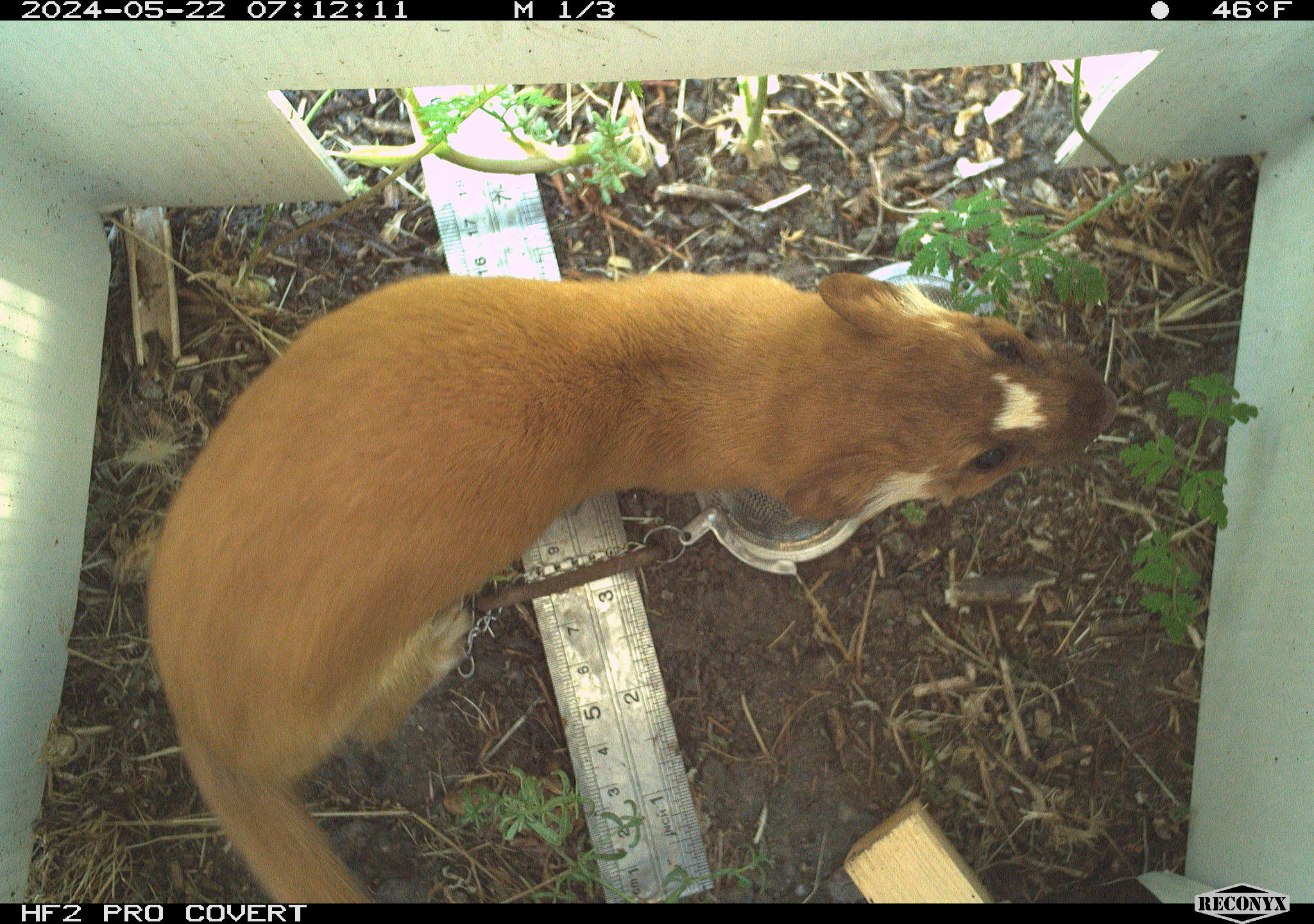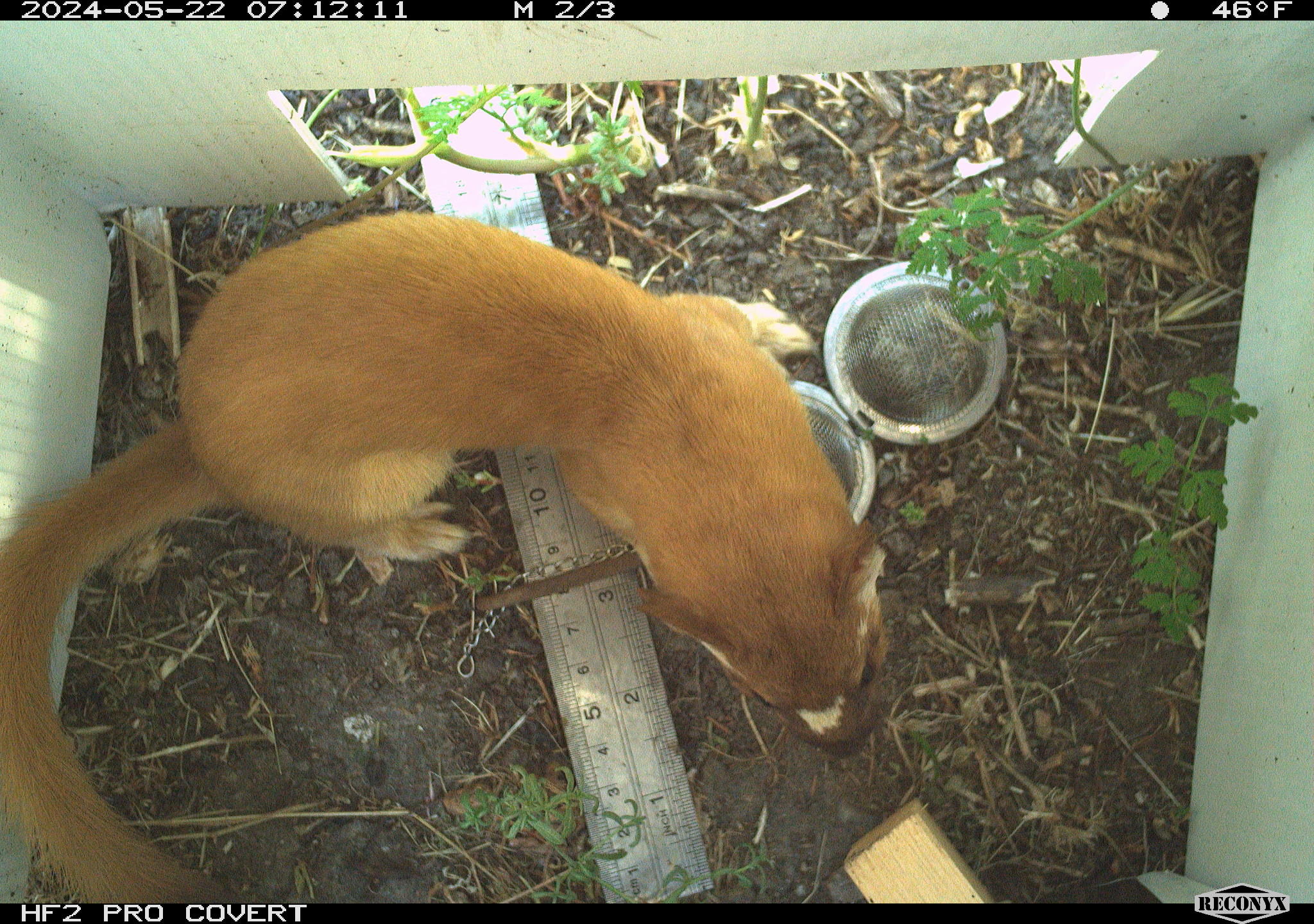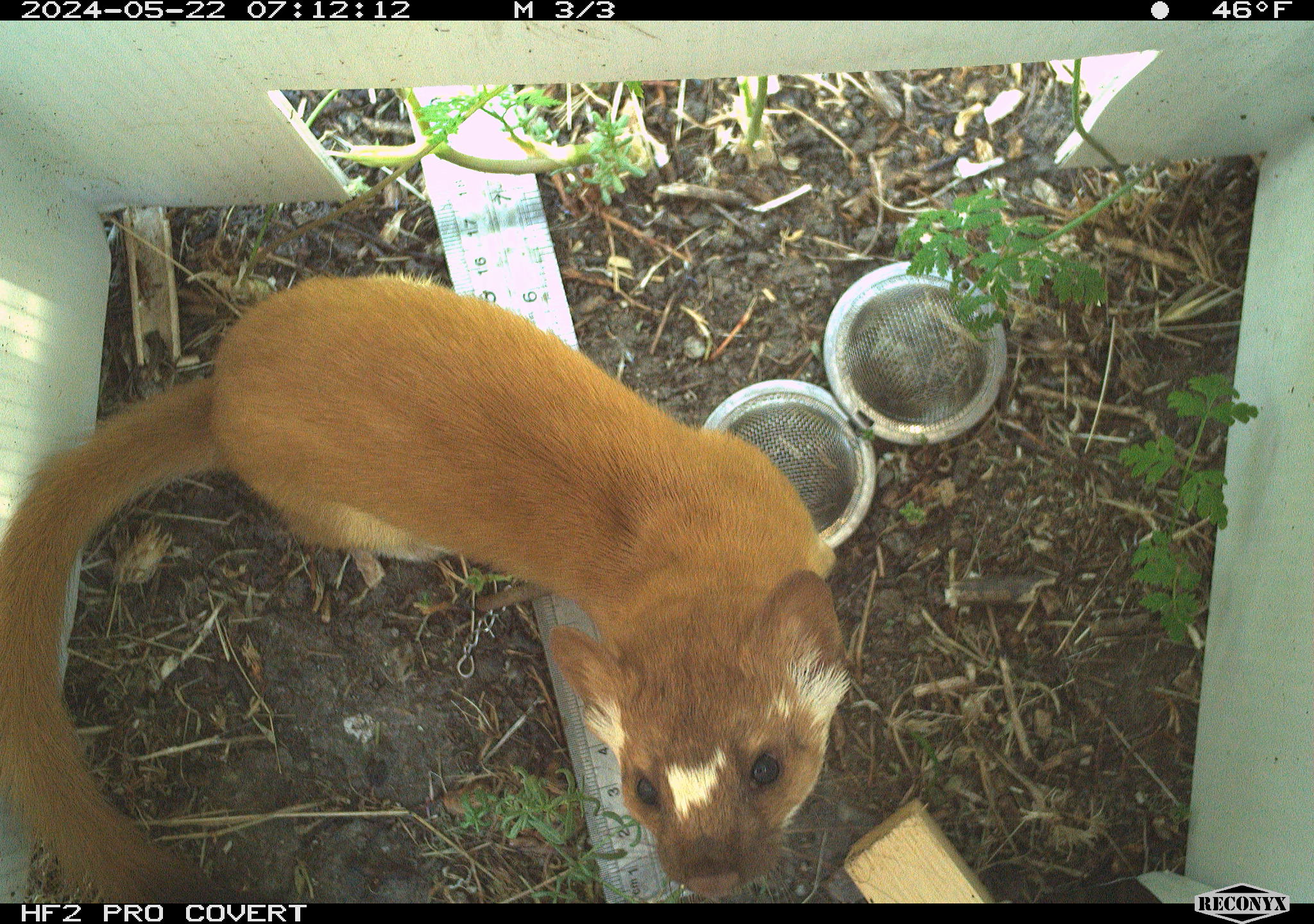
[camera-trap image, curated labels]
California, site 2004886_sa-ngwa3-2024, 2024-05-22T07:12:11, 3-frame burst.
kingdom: Animalia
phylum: Chordata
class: Mammalia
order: Carnivora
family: Mustelidae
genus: Neogale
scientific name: Neogale frenata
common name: long-tailed weasel